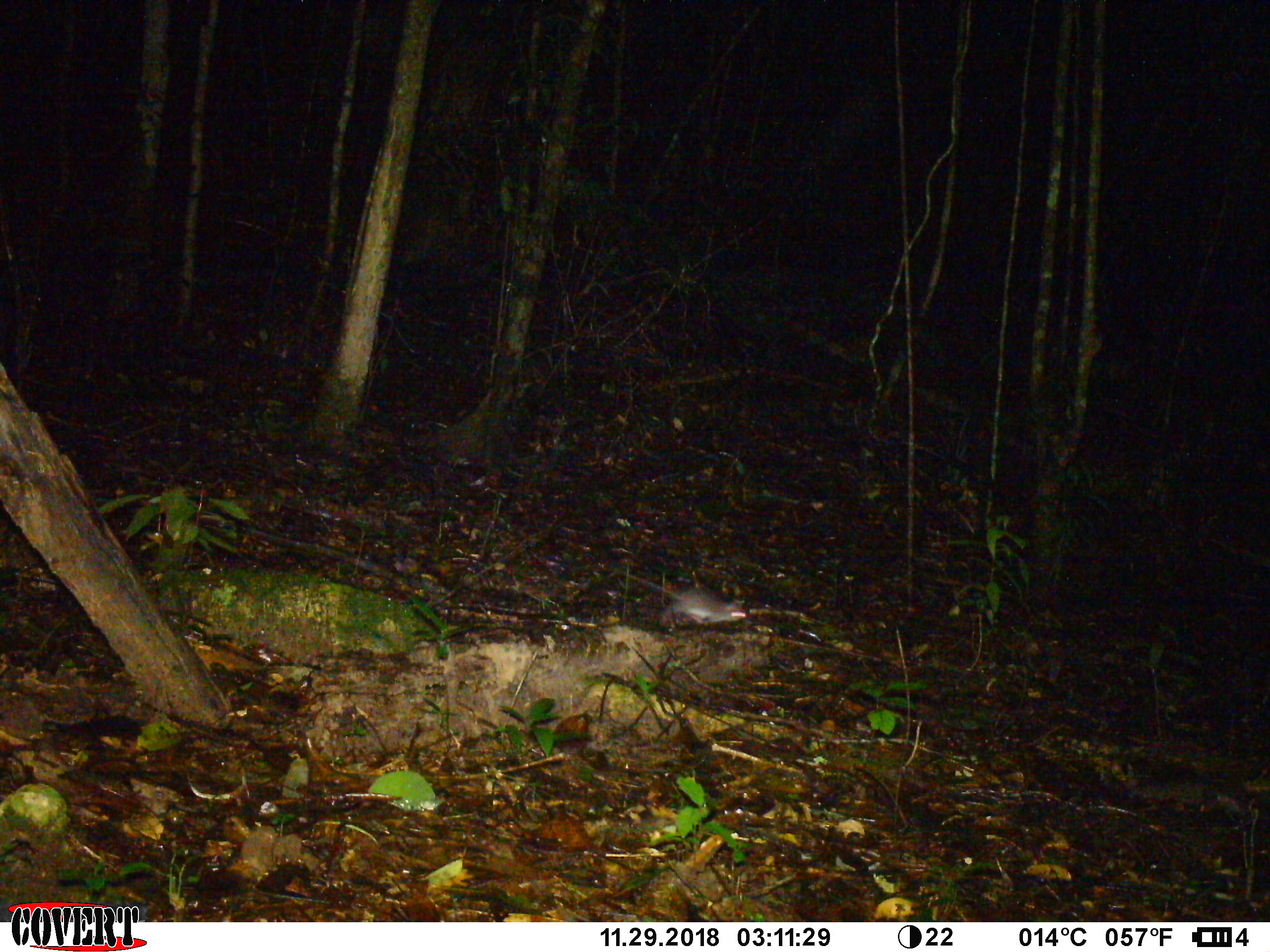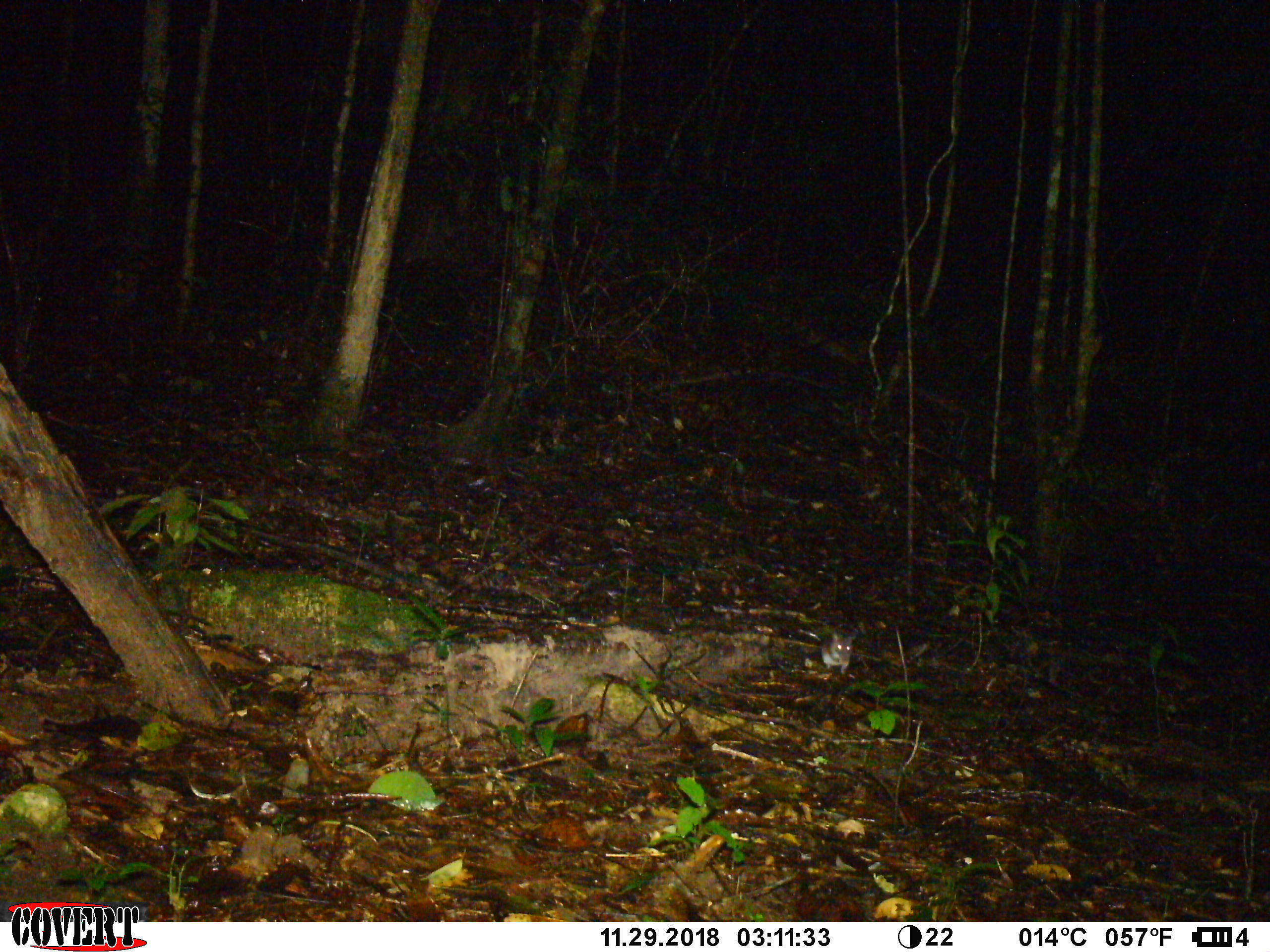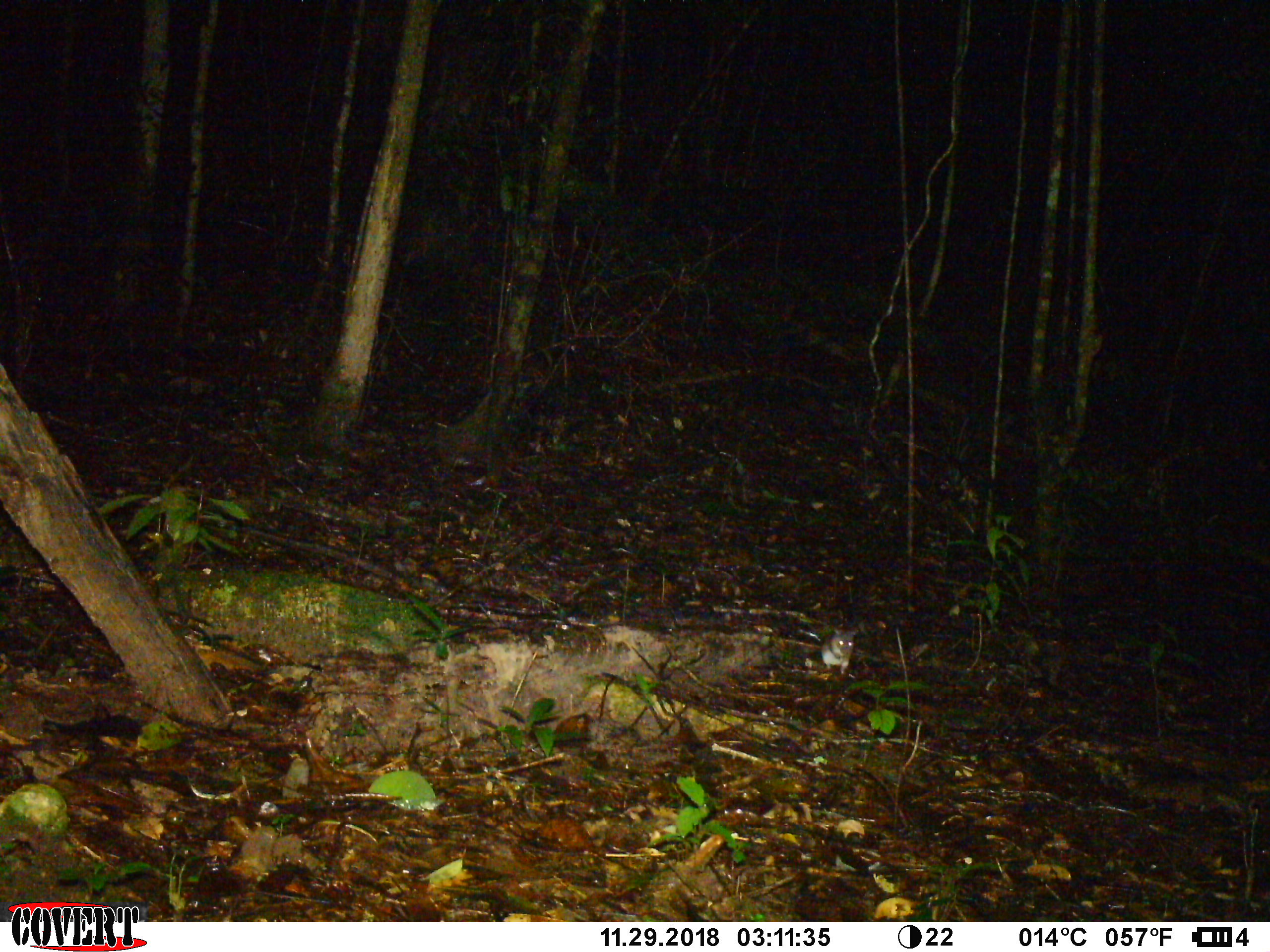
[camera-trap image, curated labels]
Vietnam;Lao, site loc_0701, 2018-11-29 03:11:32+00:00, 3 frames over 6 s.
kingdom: Animalia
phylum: Chordata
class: Mammalia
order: Rodentia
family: Muridae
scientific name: Muridae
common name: old-world mice and rats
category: unidentified murid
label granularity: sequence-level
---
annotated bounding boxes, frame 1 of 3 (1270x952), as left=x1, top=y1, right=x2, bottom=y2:
unidentified murid: left=617, top=569, right=748, bottom=625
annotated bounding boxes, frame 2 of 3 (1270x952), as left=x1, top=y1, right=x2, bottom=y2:
unidentified murid: left=798, top=628, right=857, bottom=675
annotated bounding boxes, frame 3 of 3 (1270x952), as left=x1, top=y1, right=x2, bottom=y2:
unidentified murid: left=799, top=628, right=859, bottom=674